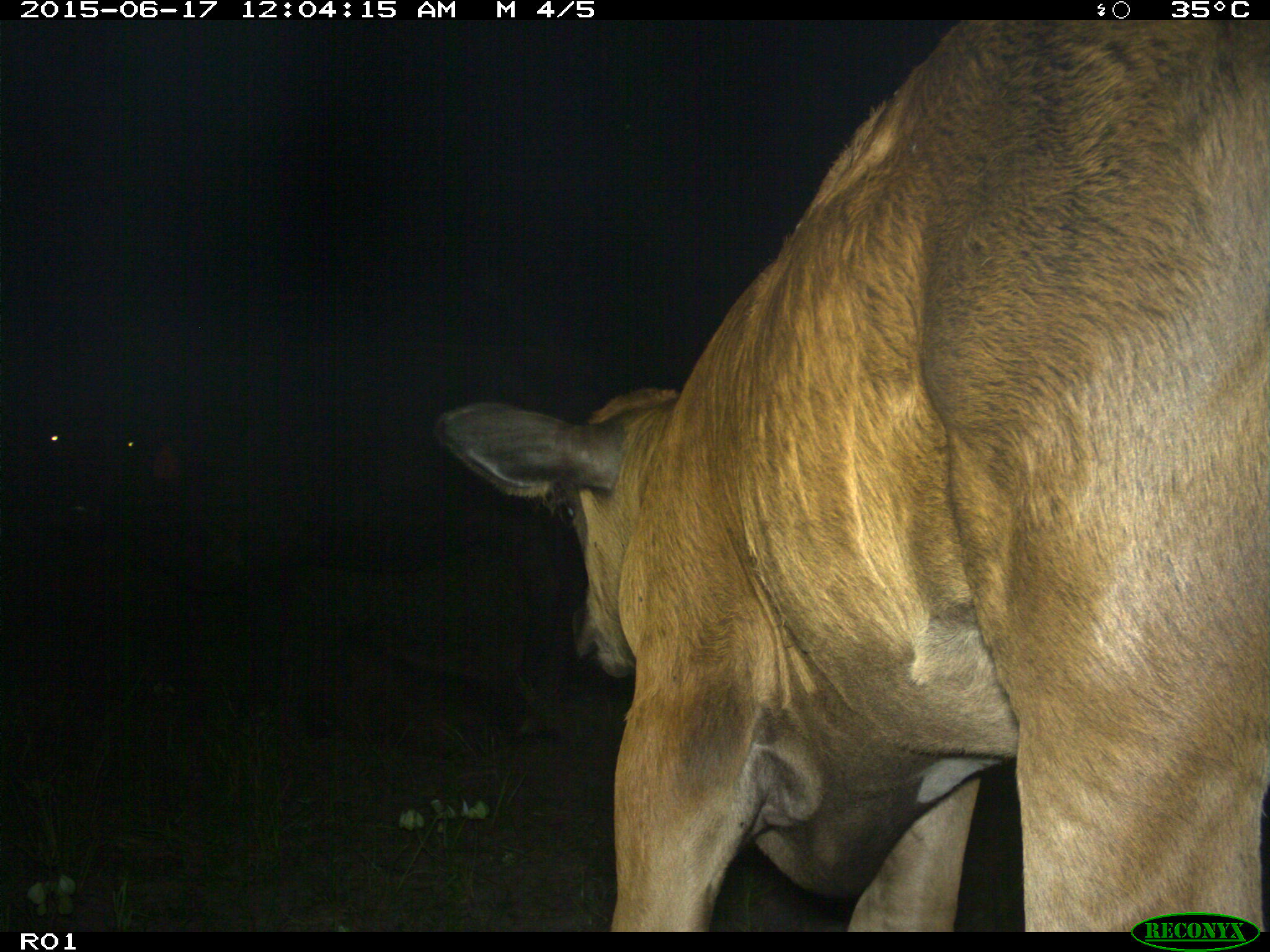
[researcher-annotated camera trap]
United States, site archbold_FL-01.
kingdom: Animalia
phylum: Chordata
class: Mammalia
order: Artiodactyla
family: Bovidae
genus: Bos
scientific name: Bos taurus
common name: domestic cow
Bos taurus (domestic cow).